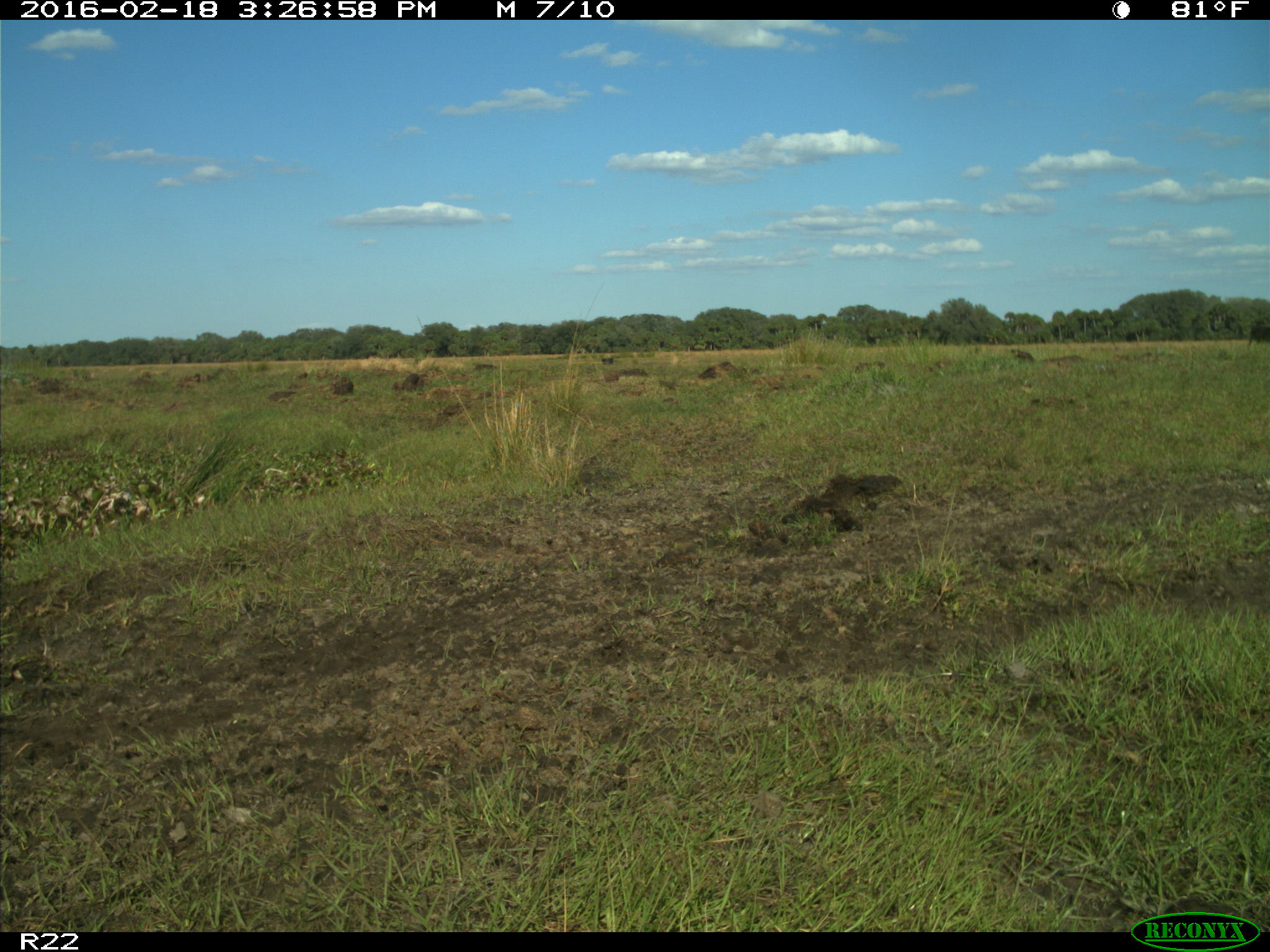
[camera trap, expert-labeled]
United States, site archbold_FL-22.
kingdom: Animalia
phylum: Chordata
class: Mammalia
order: Artiodactyla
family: Bovidae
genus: Bos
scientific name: Bos taurus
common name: domestic cow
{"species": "Bos taurus (domestic cow)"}